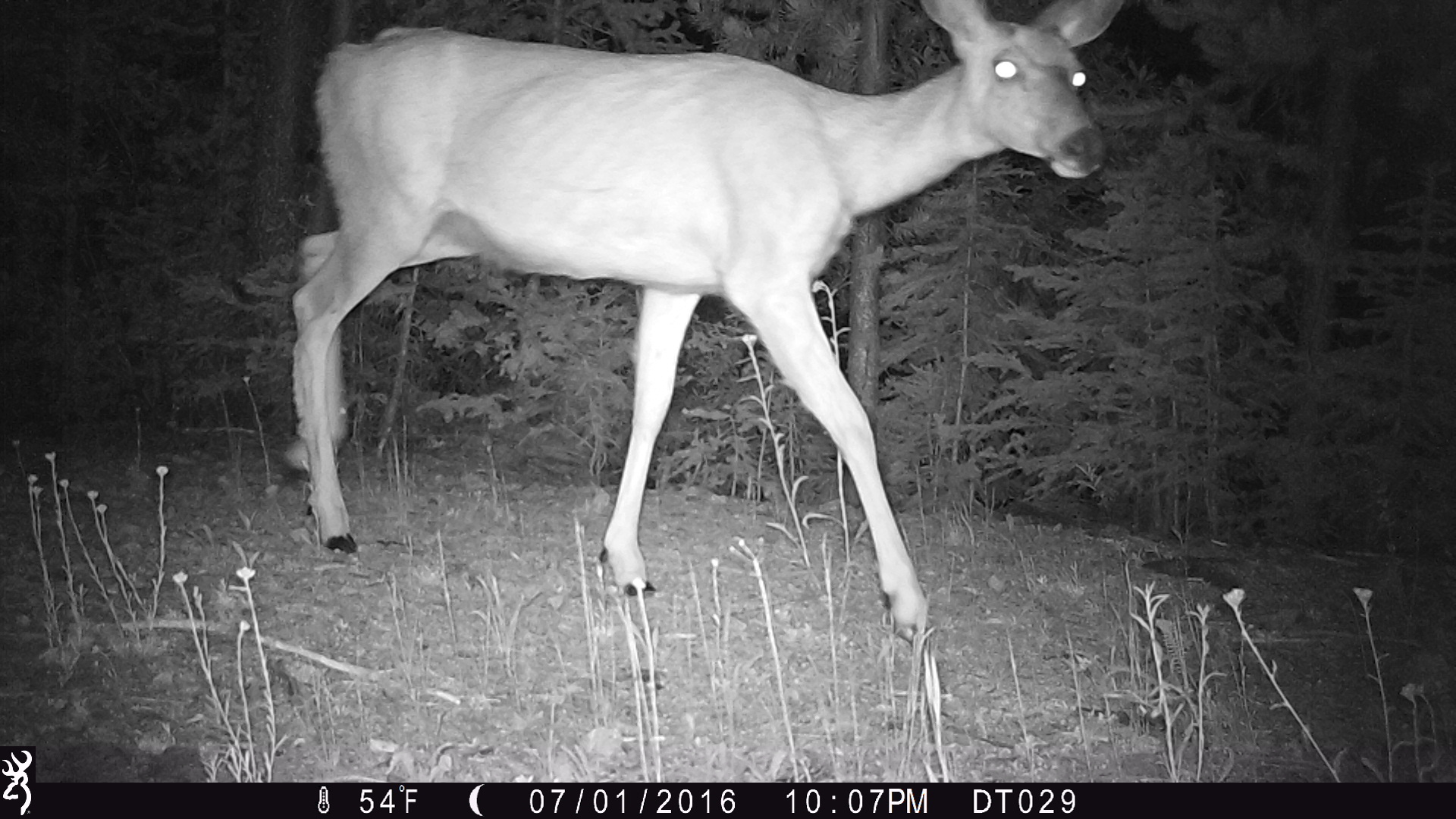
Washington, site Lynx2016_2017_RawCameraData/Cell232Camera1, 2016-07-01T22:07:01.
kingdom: Animalia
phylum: Chordata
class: Mammalia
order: Artiodactyla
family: Cervidae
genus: Odocoileus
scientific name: Odocoileus hemionus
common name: mule deer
Odocoileus hemionus (mule deer). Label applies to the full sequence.